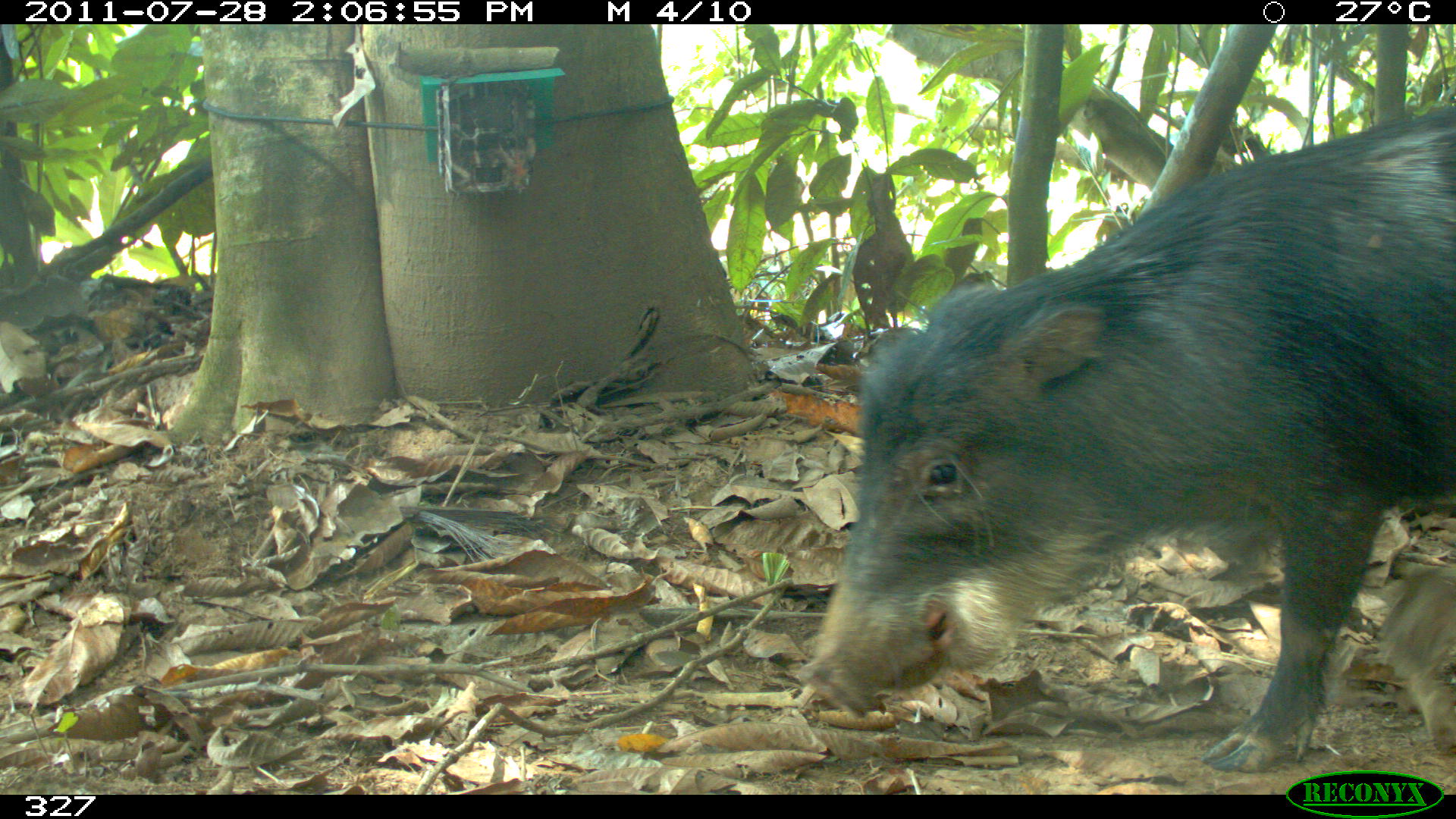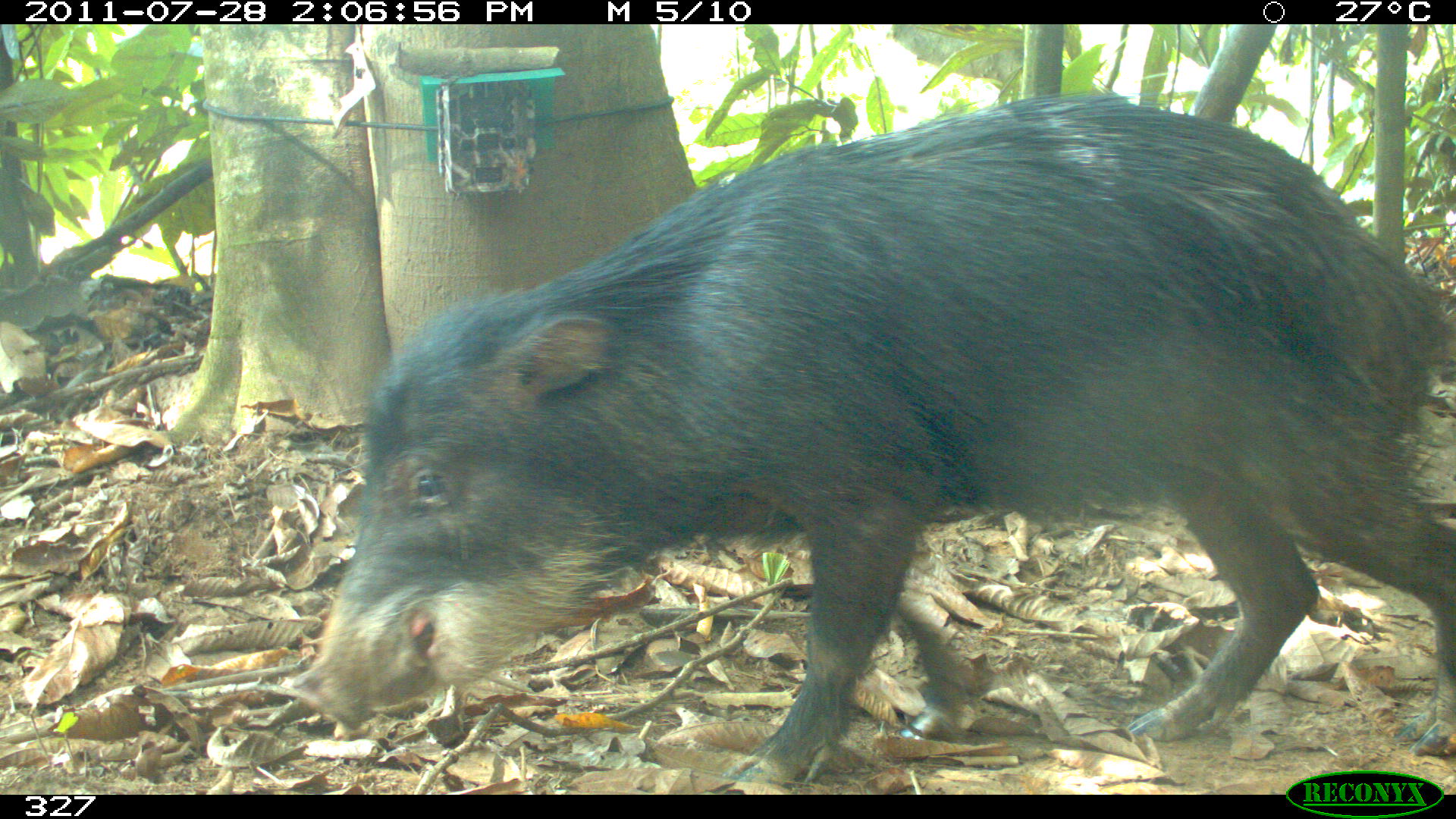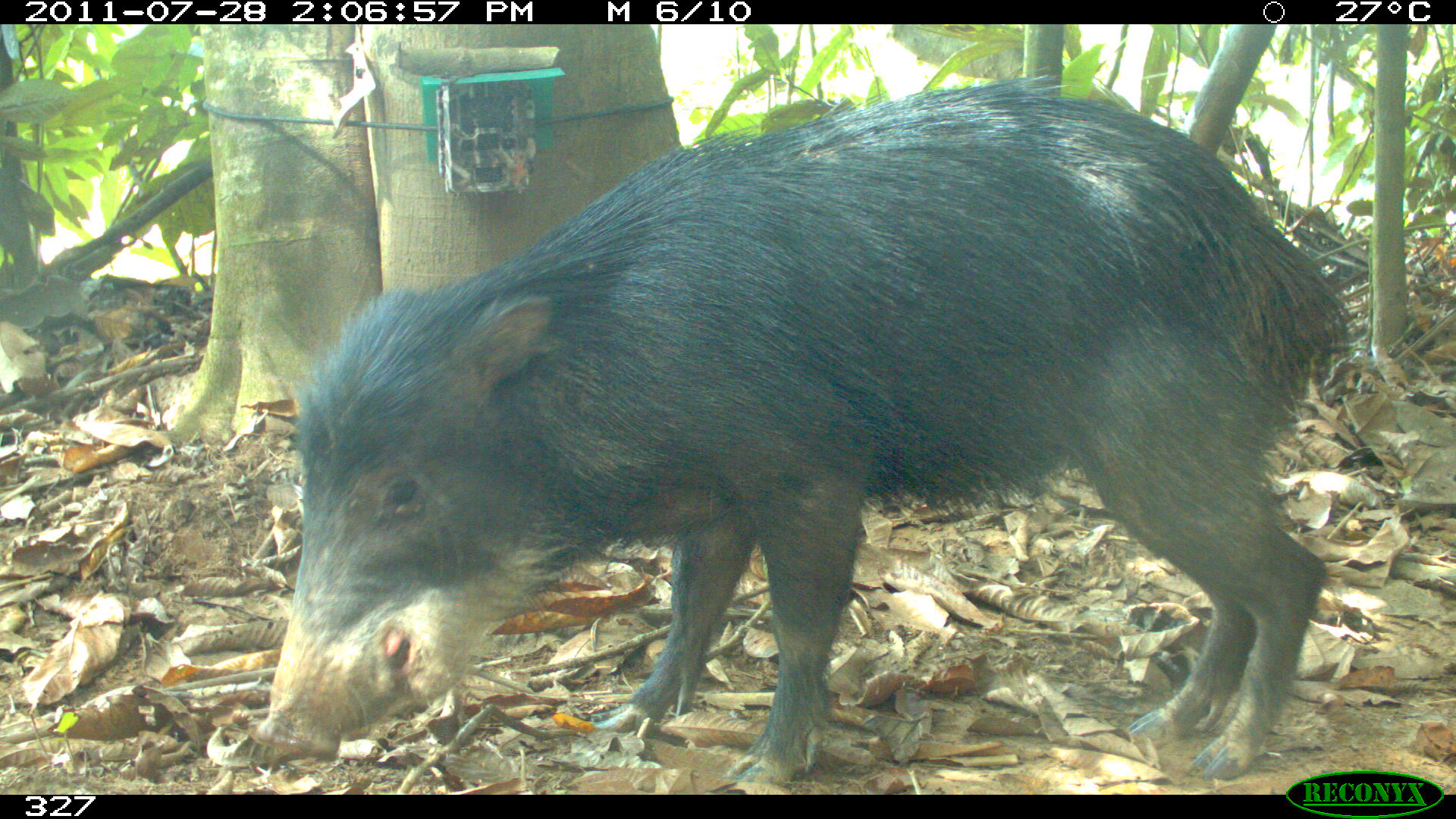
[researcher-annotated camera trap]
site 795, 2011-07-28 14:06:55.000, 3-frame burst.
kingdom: Animalia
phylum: Chordata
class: Mammalia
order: Artiodactyla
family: Tayassuidae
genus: Tayassu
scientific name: Tayassu pecari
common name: white-lipped peccary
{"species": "Tayassu pecari (white-lipped peccary)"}